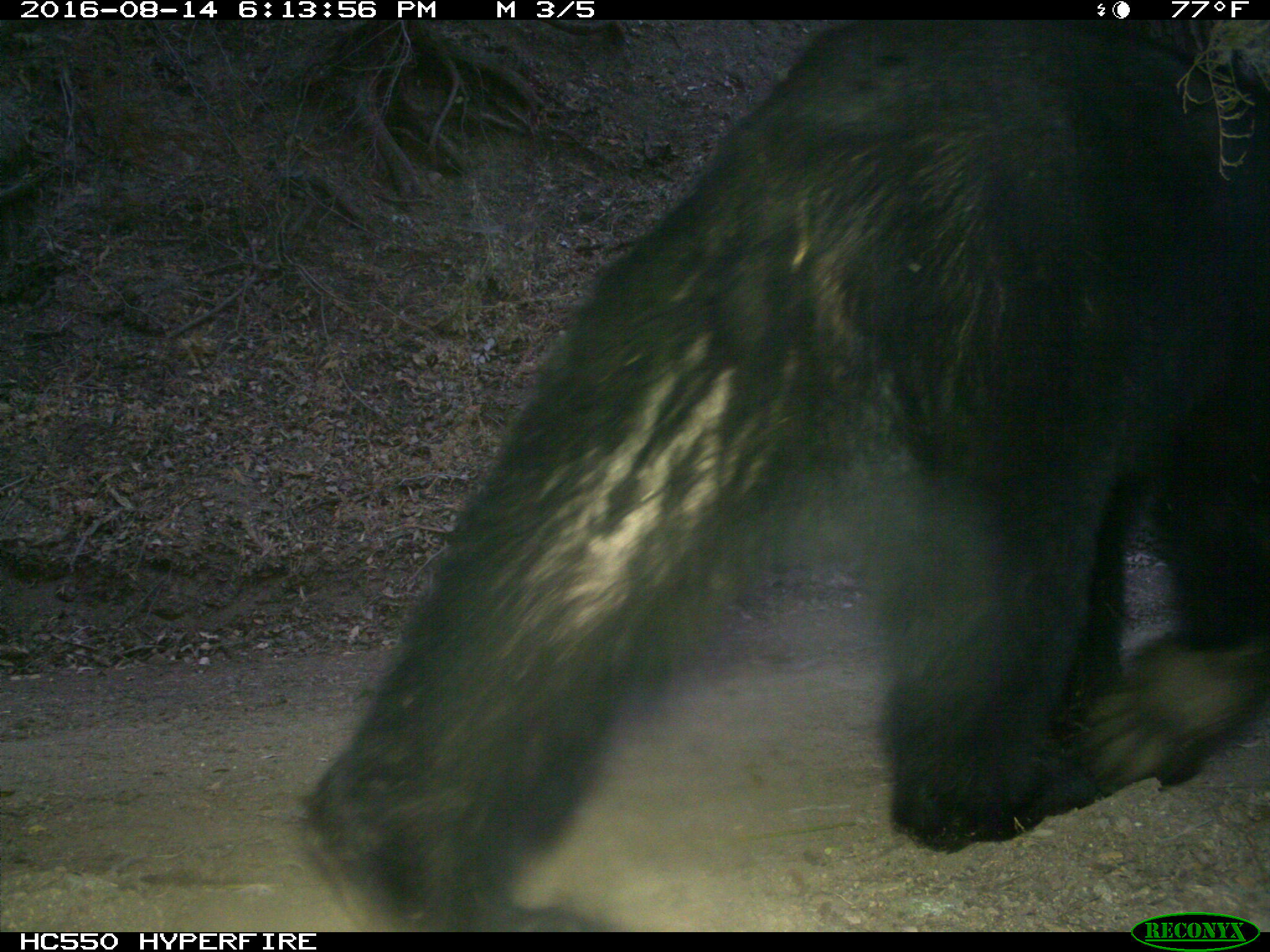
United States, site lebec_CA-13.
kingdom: Animalia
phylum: Chordata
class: Mammalia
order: Carnivora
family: Ursidae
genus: Ursus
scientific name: Ursus americanus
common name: american black bear